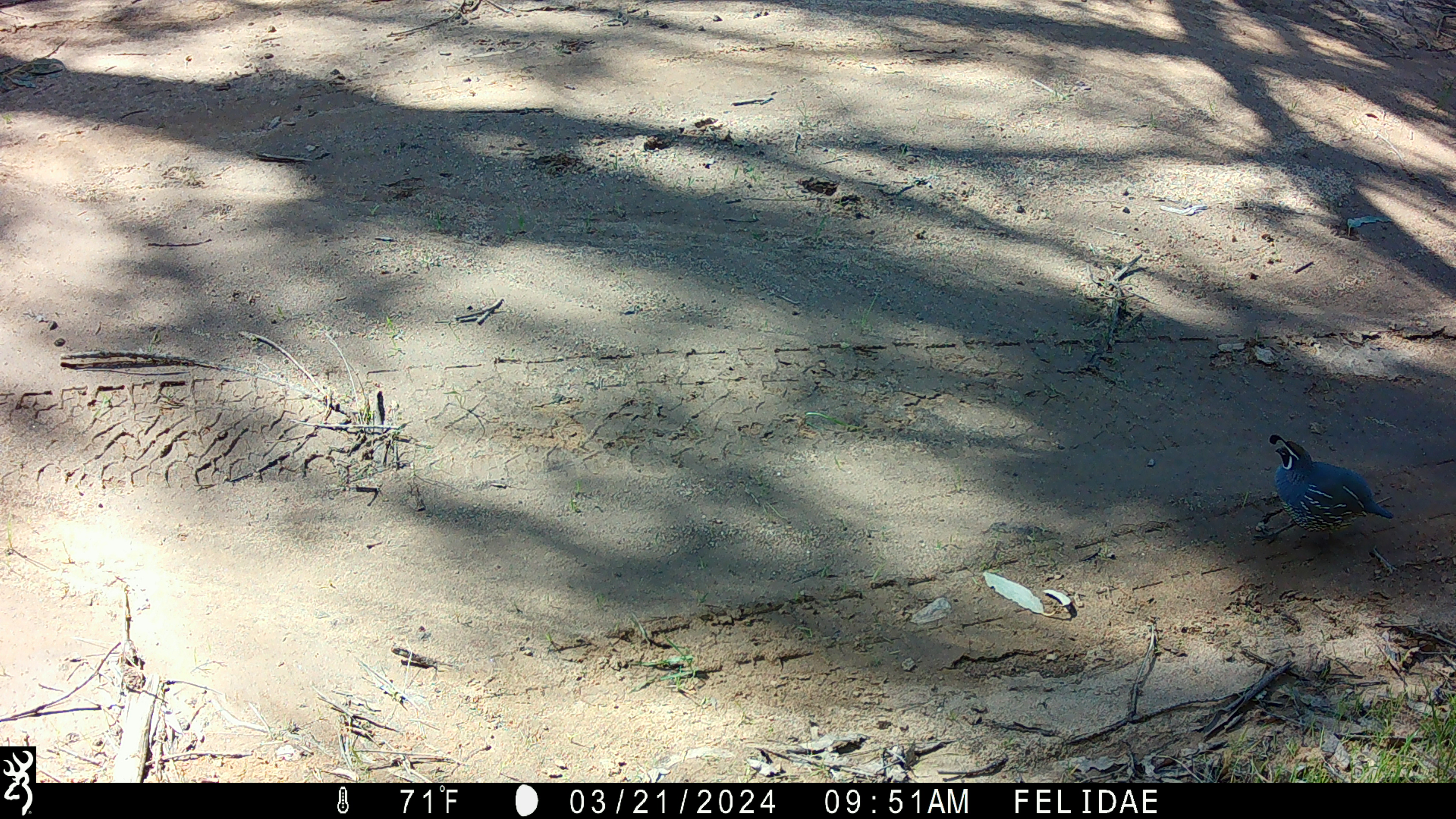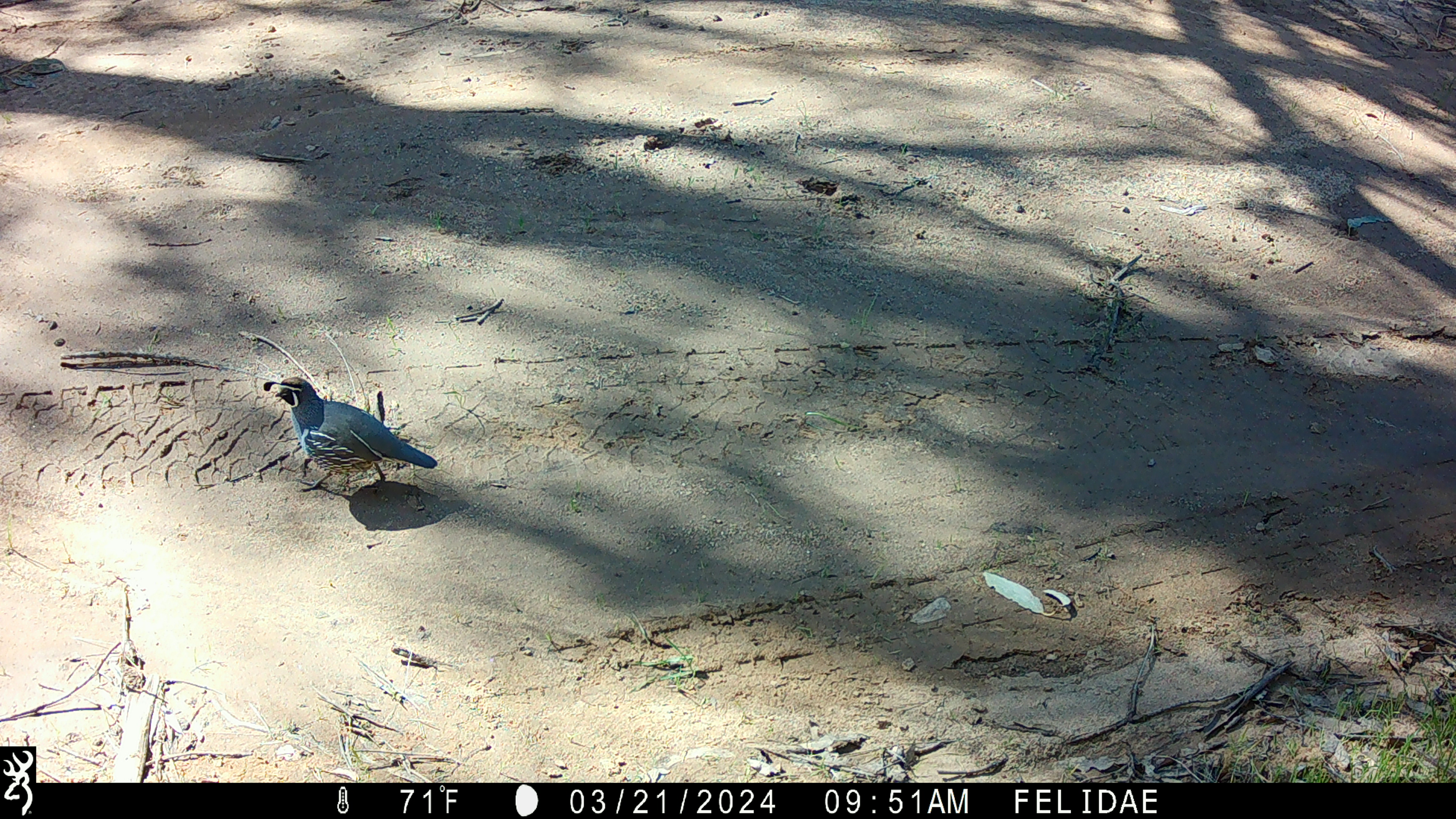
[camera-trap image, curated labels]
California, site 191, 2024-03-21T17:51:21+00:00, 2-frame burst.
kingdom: Animalia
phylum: Chordata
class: Aves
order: Galliformes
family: Odontophoridae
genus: Callipepla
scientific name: Callipepla californica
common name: california quail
California quail (Callipepla californica).